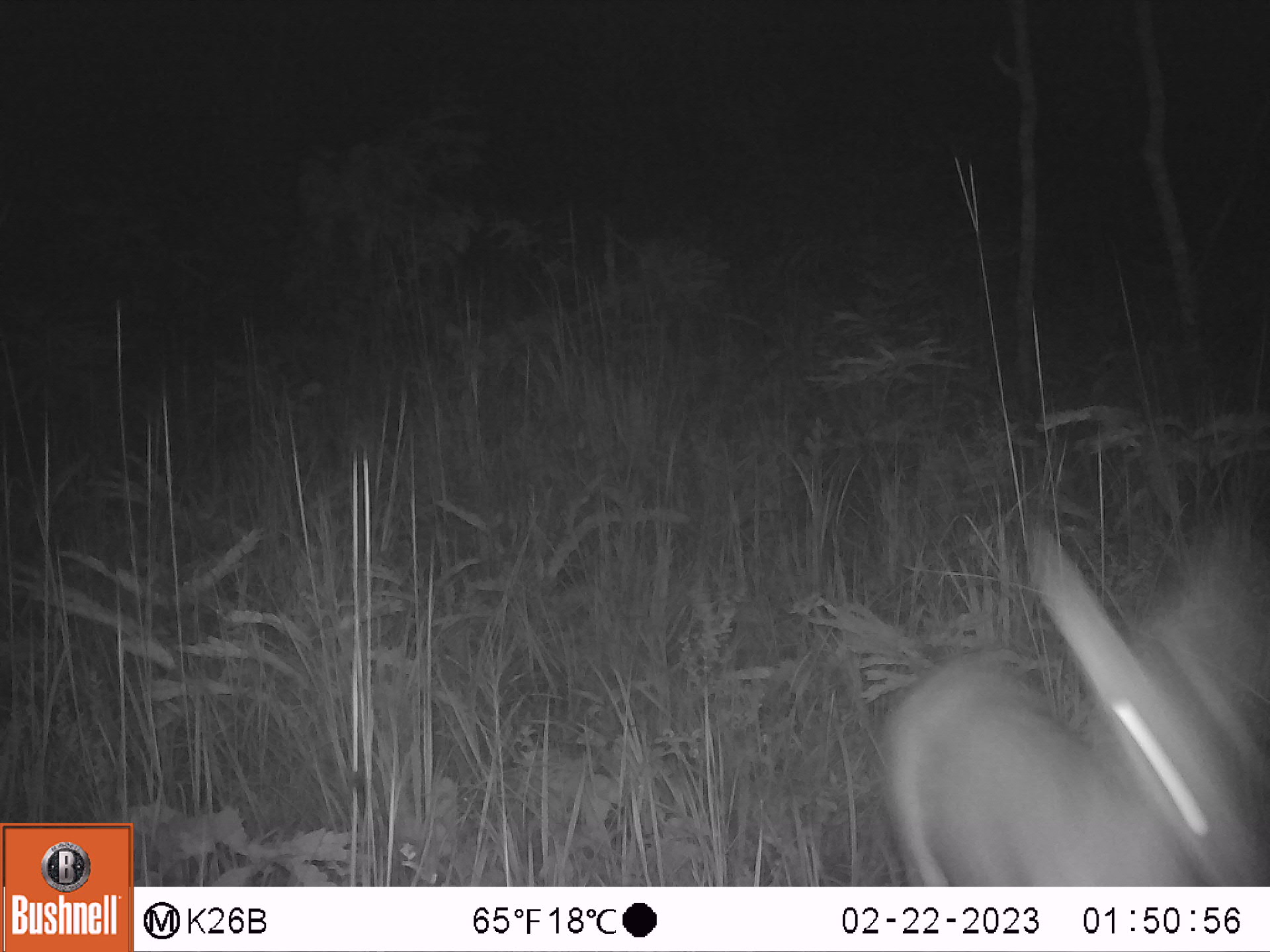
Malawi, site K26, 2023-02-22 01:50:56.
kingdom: Animalia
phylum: Chordata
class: Mammalia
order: Artiodactyla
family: Bovidae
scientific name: Antilopinae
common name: small antelope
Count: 1.